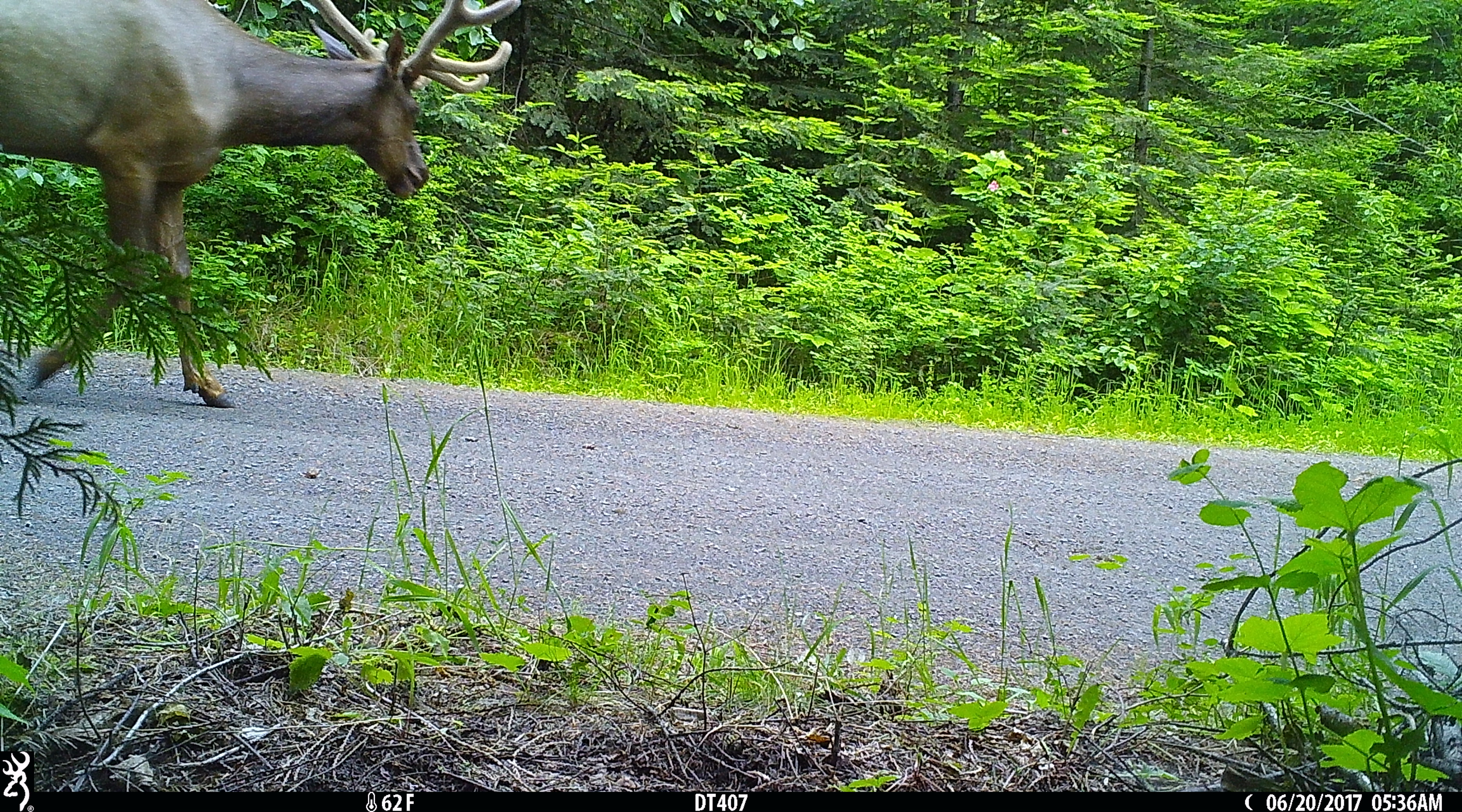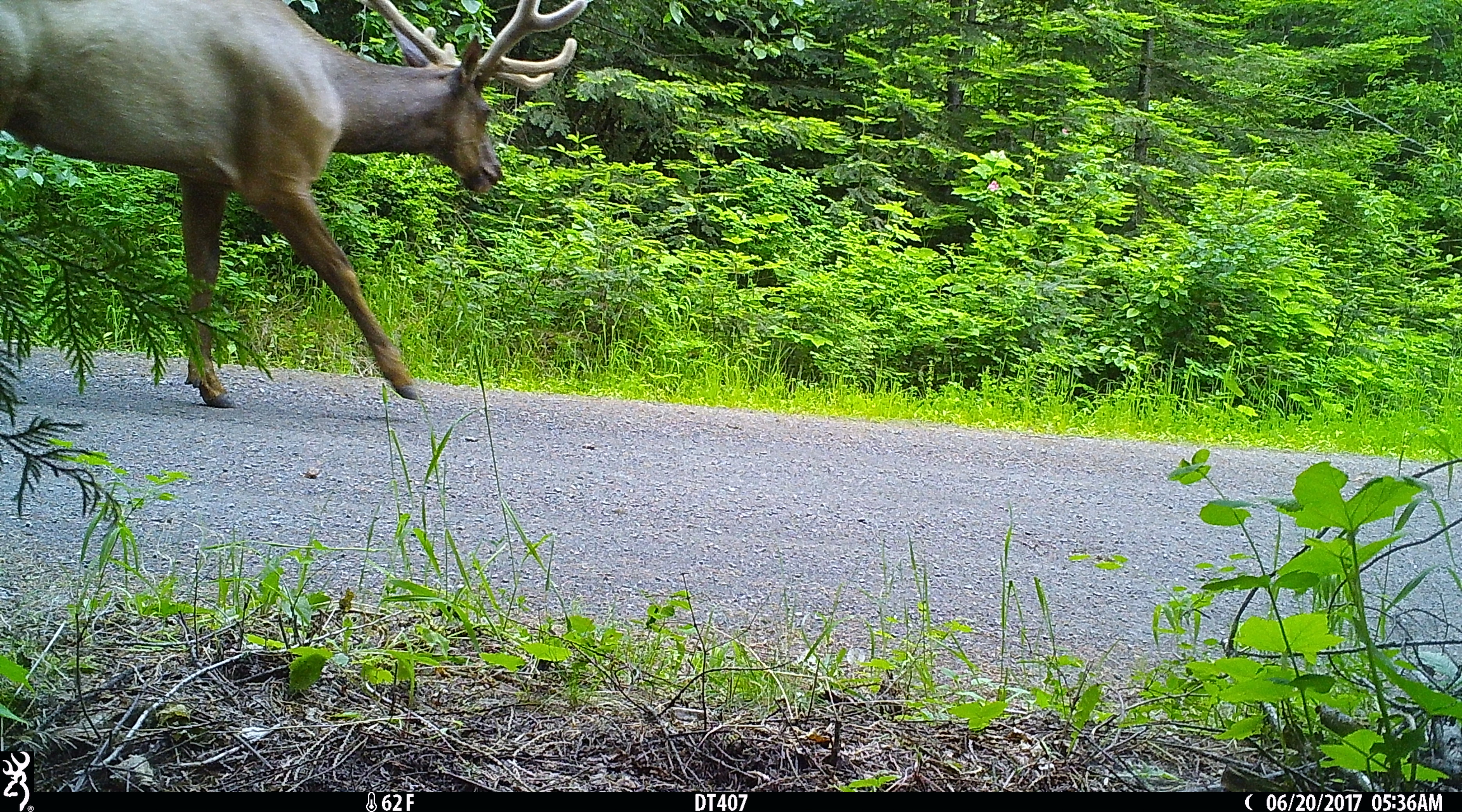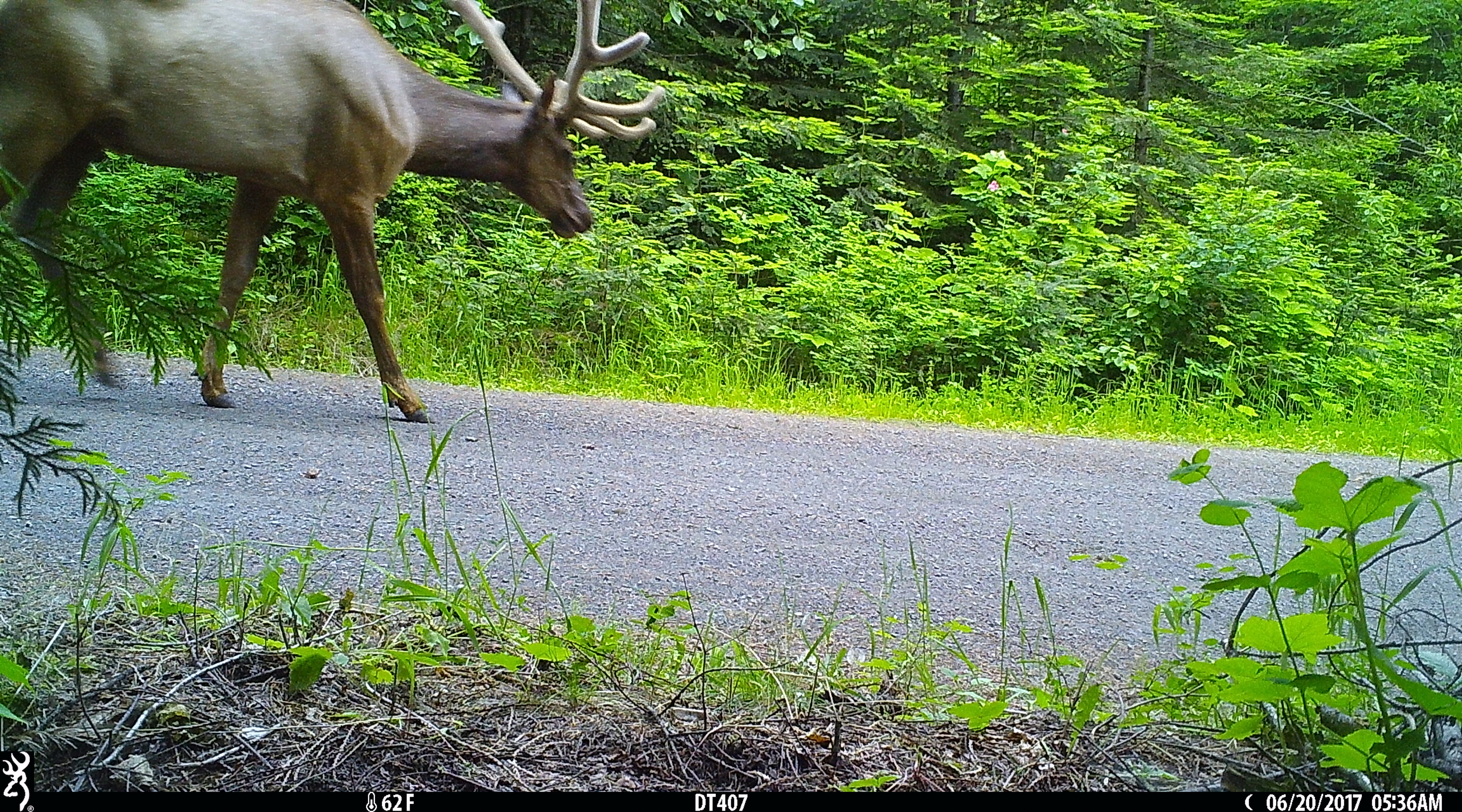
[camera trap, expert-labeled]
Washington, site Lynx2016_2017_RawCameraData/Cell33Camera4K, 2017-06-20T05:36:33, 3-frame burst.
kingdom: Animalia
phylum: Chordata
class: Mammalia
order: Artiodactyla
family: Cervidae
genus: Cervus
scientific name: Cervus canadensis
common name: elk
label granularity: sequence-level